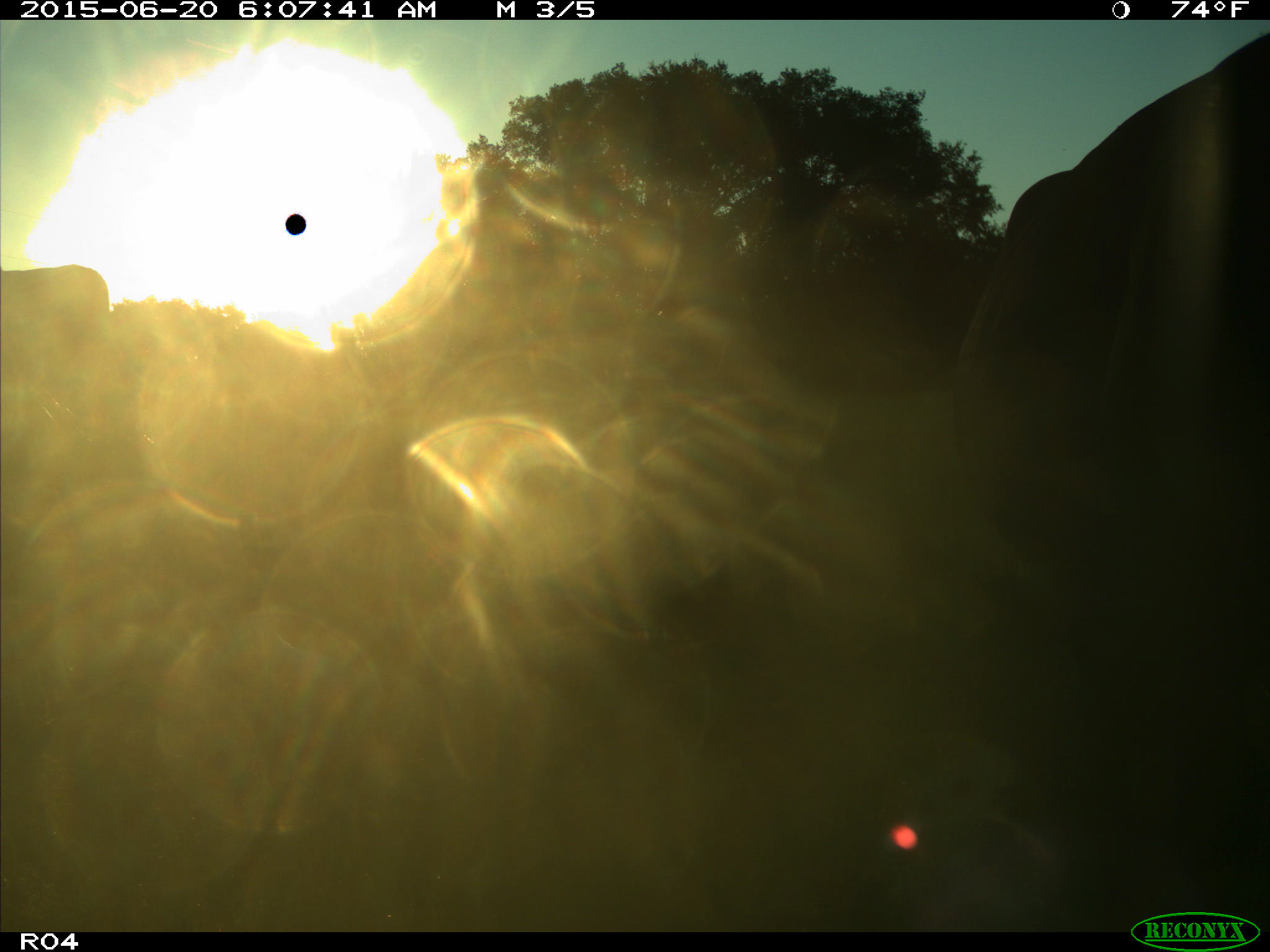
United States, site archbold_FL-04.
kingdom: Animalia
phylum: Chordata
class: Mammalia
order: Artiodactyla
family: Bovidae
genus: Bos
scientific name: Bos taurus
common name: domestic cow